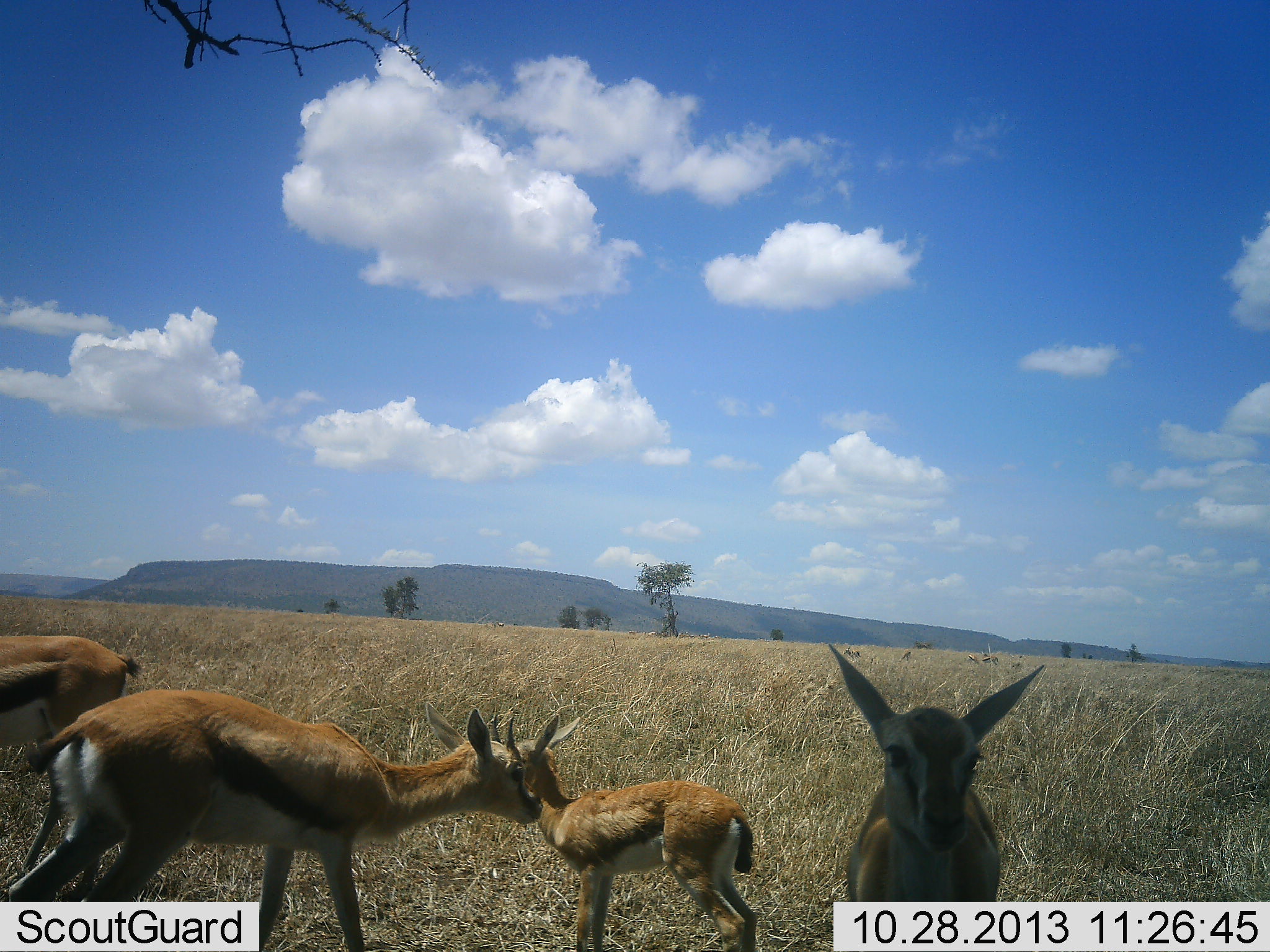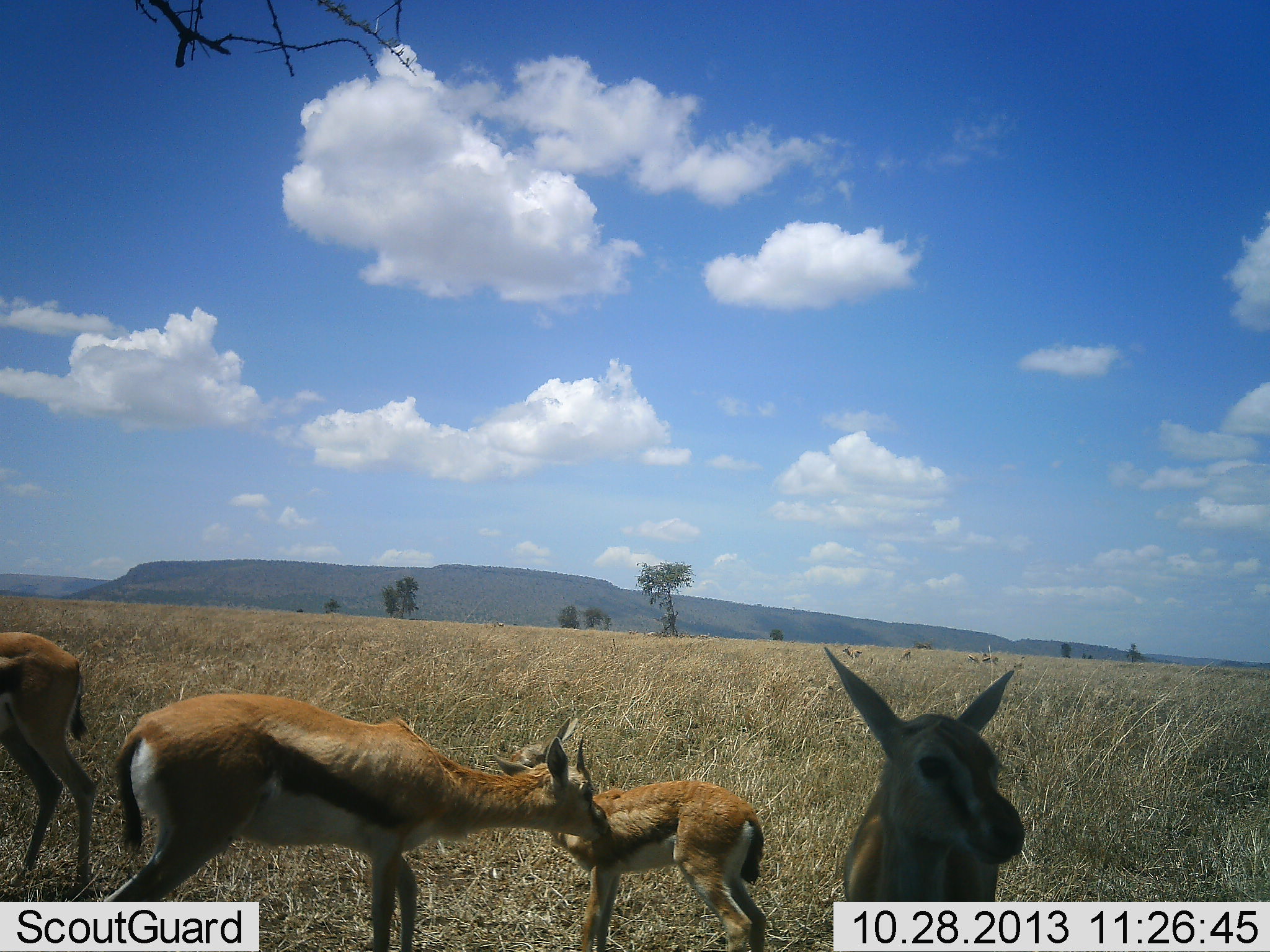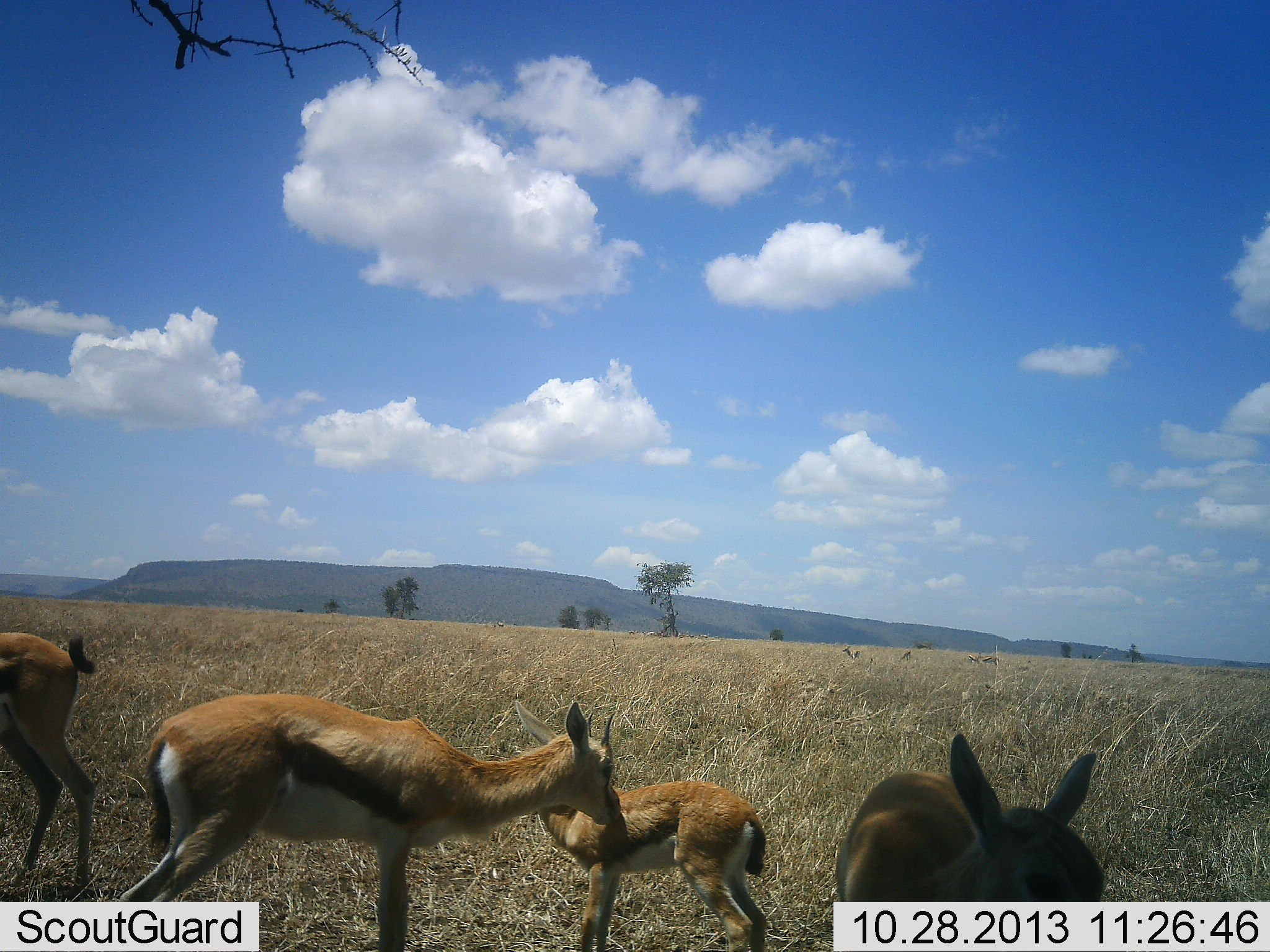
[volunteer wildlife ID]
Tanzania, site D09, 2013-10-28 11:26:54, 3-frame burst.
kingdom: Animalia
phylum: Chordata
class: Mammalia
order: Artiodactyla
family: Bovidae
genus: Eudorcas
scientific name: Eudorcas thomsonii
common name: thomson's gazelle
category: gazellethomsons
Gazellethomsons (thomson's gazelle) (Eudorcas thomsonii), count 4. Behavior (volunteer vote fractions): standing 84%, resting 3%, moving 24%, interacting 32%. Young present (vote fraction): 68%. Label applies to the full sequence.